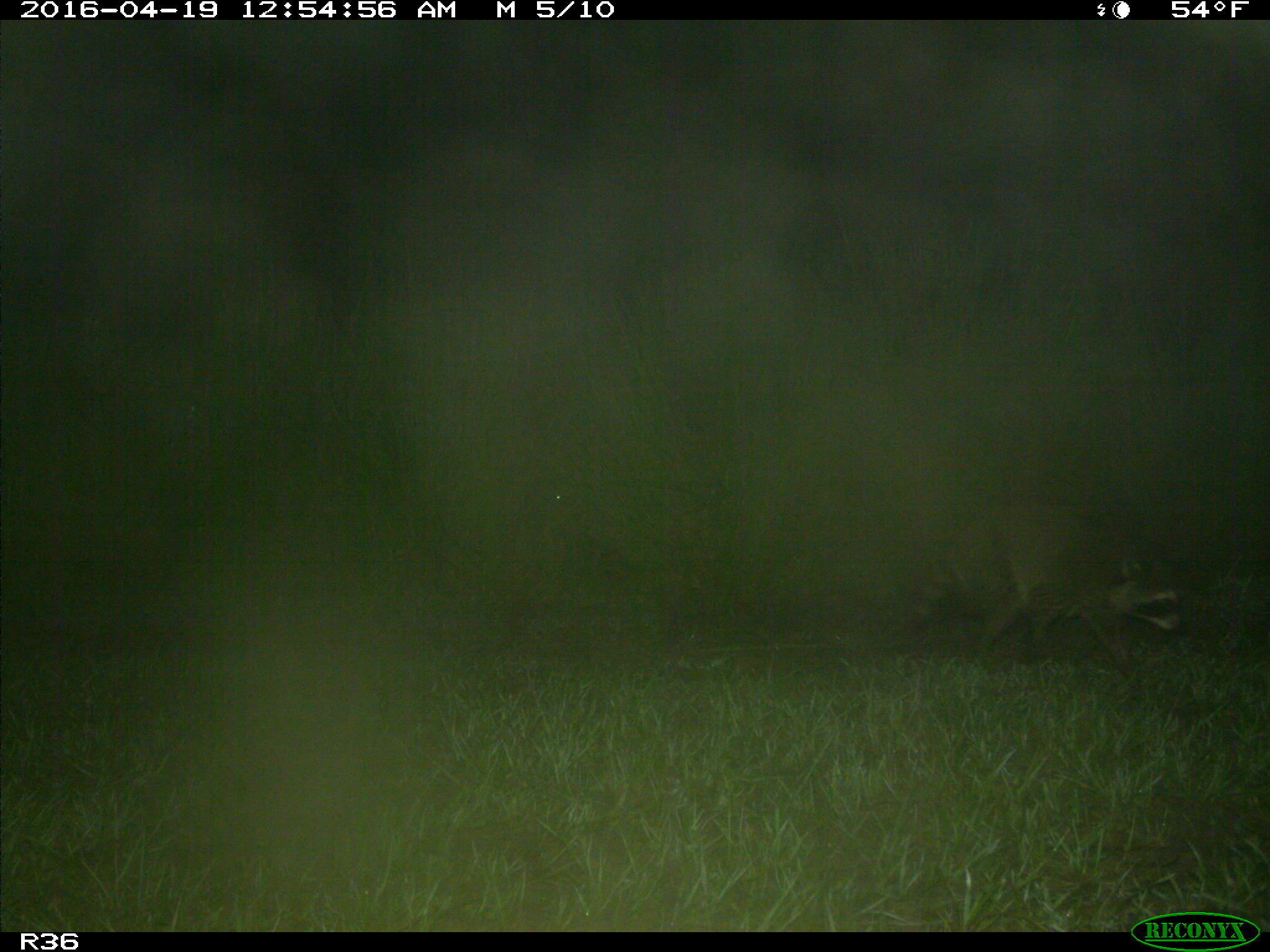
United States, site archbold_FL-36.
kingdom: Animalia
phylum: Chordata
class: Mammalia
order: Carnivora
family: Procyonidae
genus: Procyon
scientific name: Procyon lotor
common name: common raccoon